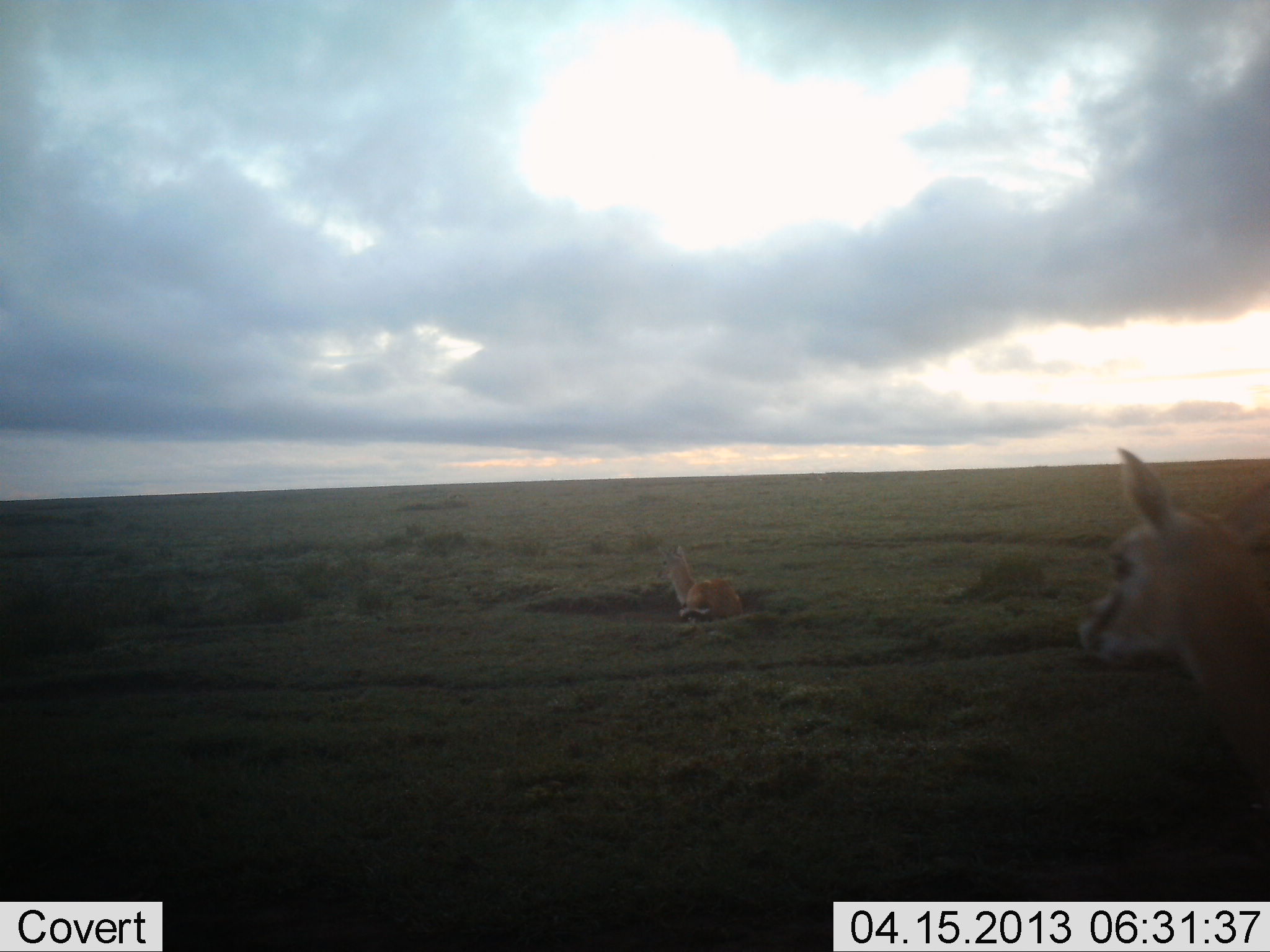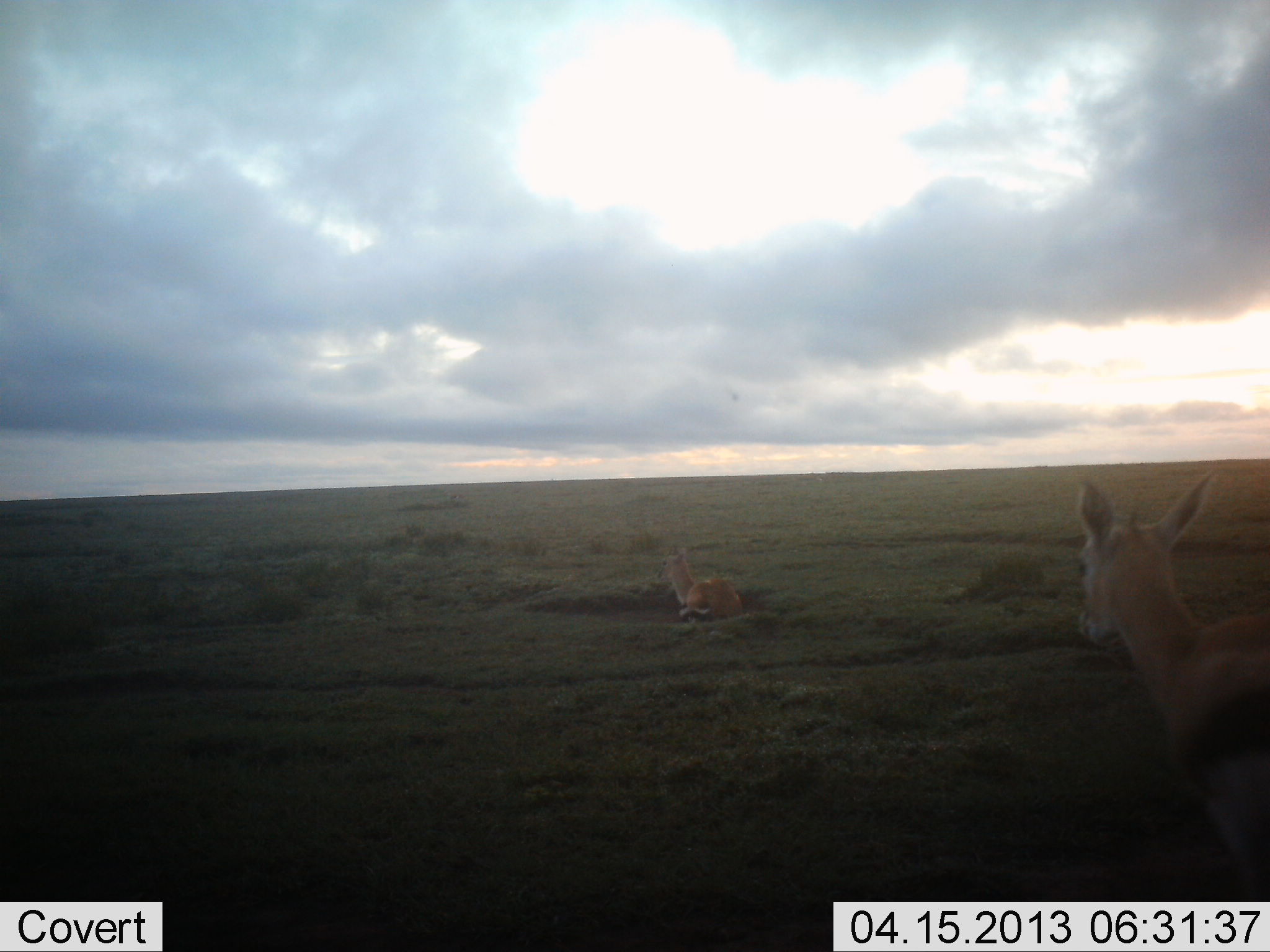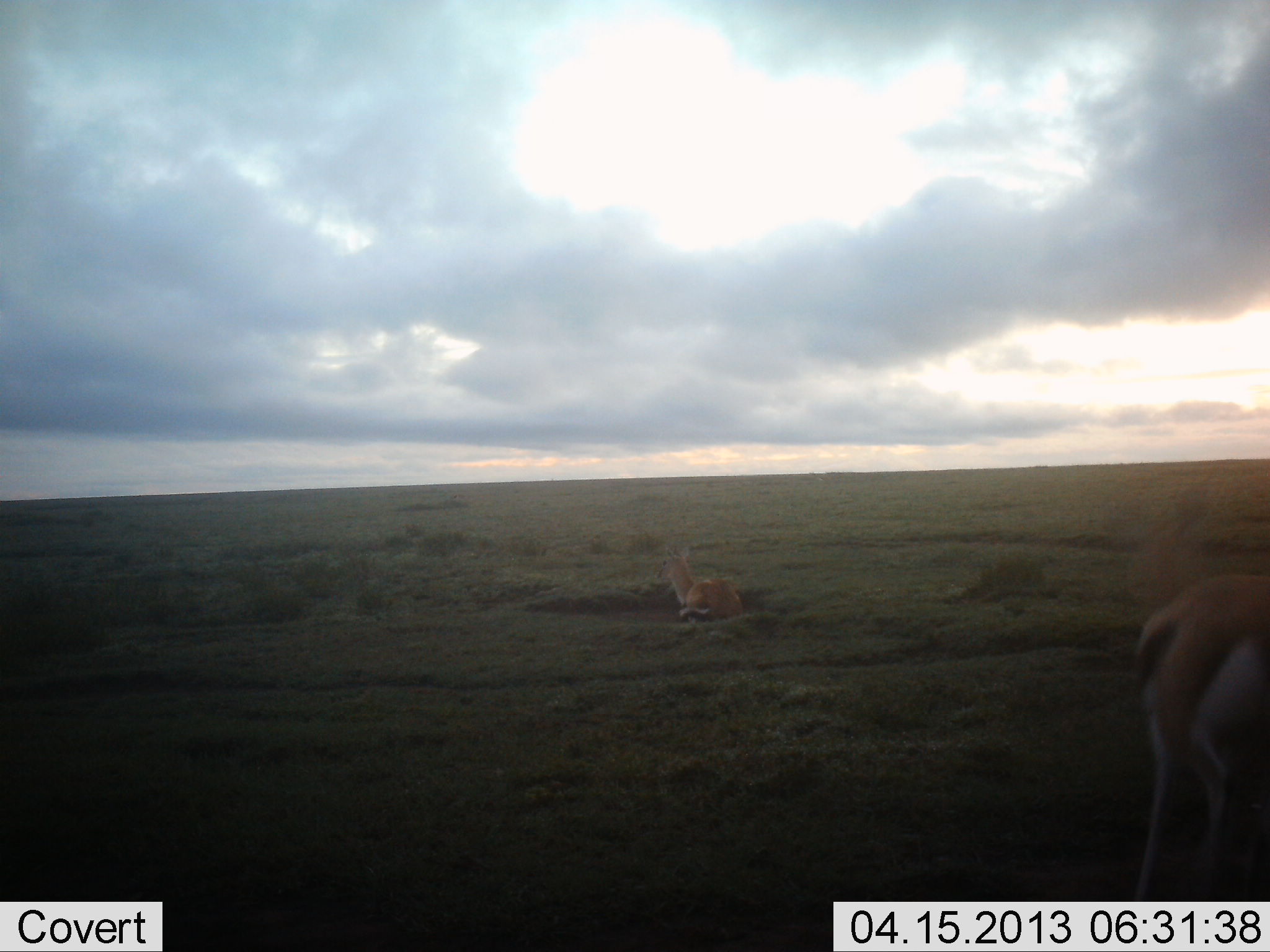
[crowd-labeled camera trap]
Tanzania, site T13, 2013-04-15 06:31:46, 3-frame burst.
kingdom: Animalia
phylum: Chordata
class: Mammalia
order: Artiodactyla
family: Bovidae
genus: Eudorcas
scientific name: Eudorcas thomsonii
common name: thomson's gazelle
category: gazellethomsons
Gazellethomsons (thomson's gazelle) (Eudorcas thomsonii), count 2. Behavior (volunteer vote fractions): standing 20%, resting 75%, moving 80%, interacting 0%. Young present (vote fraction): 10%. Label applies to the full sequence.